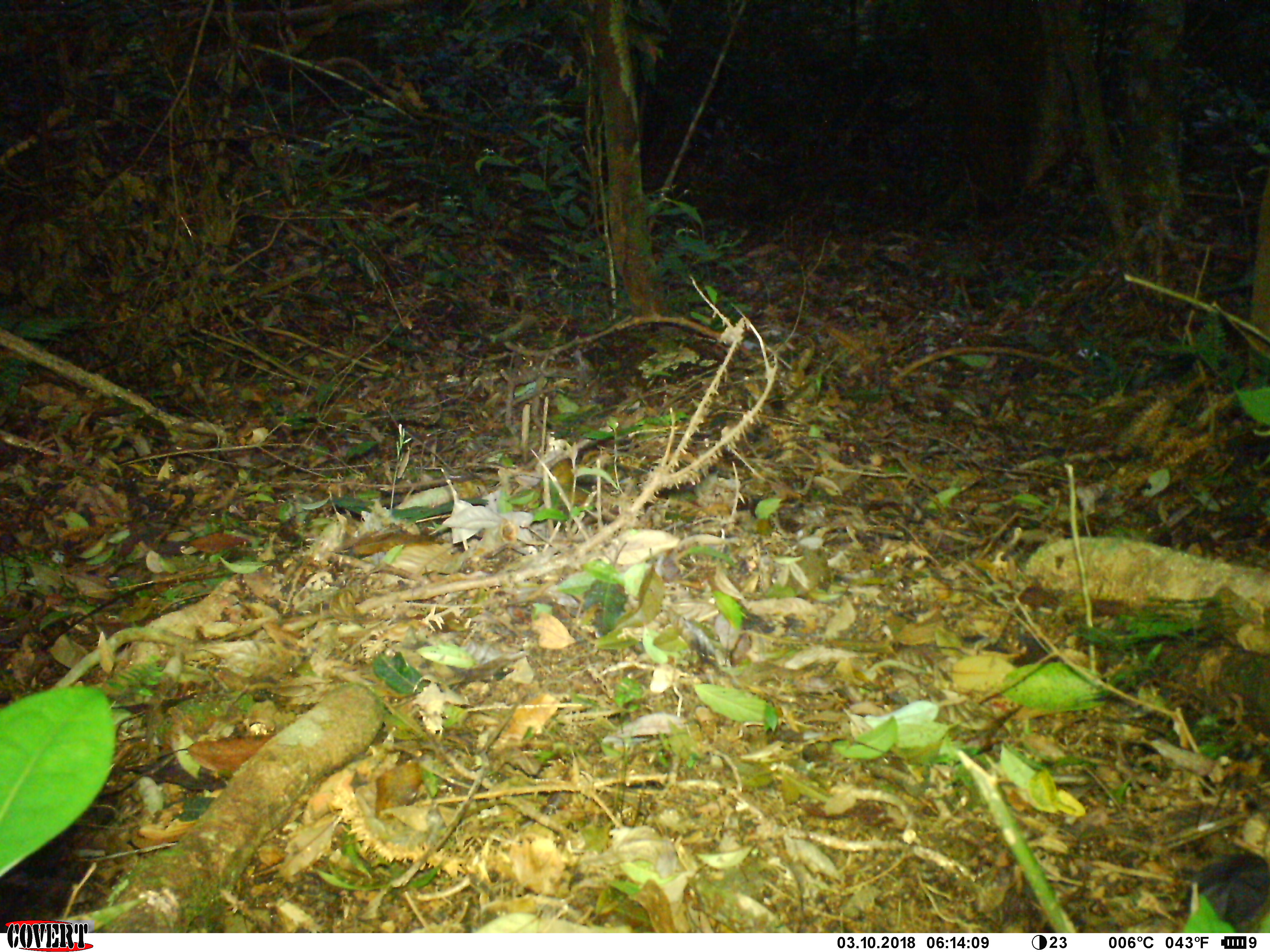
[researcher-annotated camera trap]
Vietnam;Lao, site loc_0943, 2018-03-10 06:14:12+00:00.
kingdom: Animalia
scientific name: Animalia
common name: animal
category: unidentified animal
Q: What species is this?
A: Unidentified animal (animal) (Animalia).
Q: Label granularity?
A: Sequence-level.